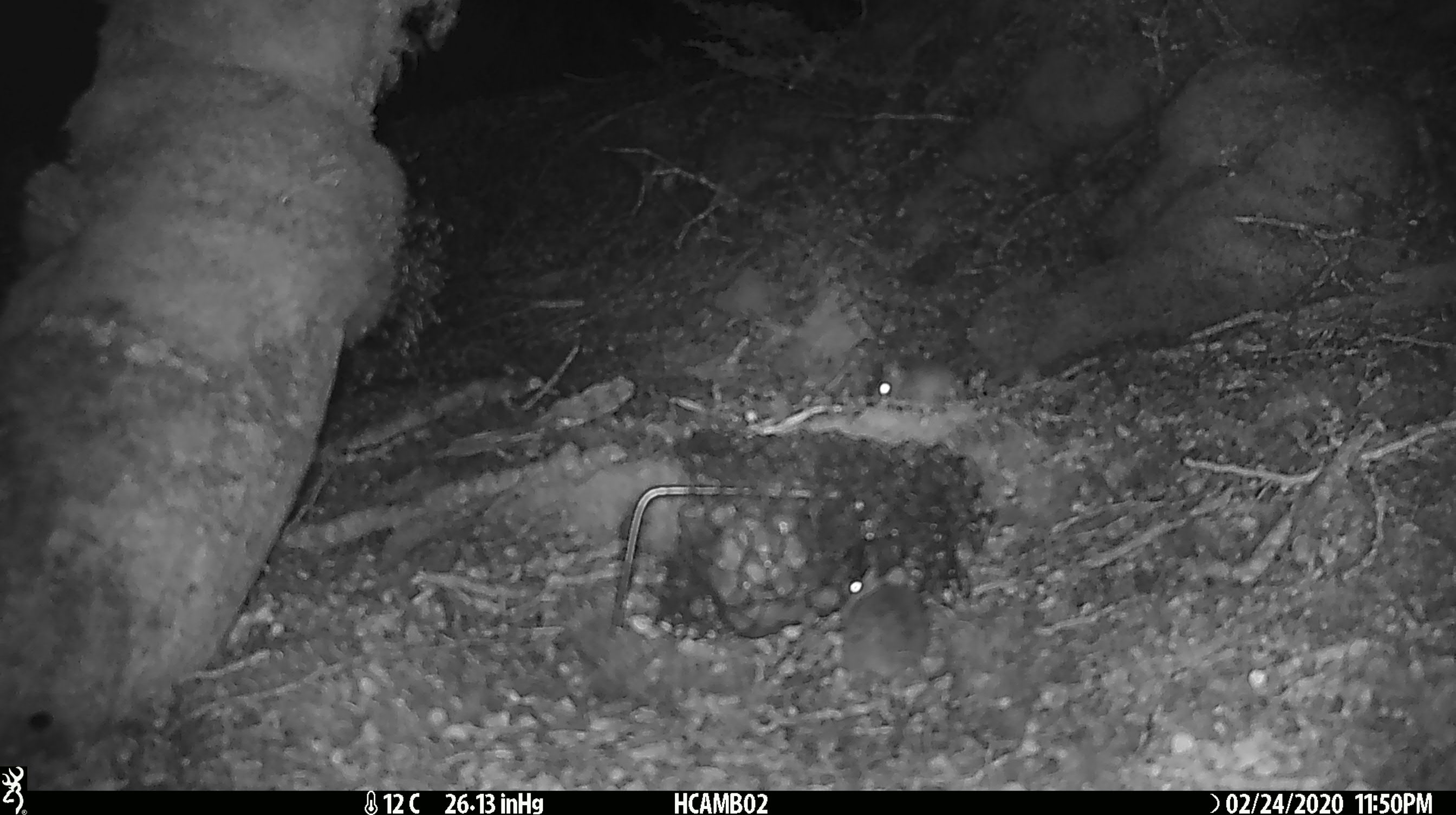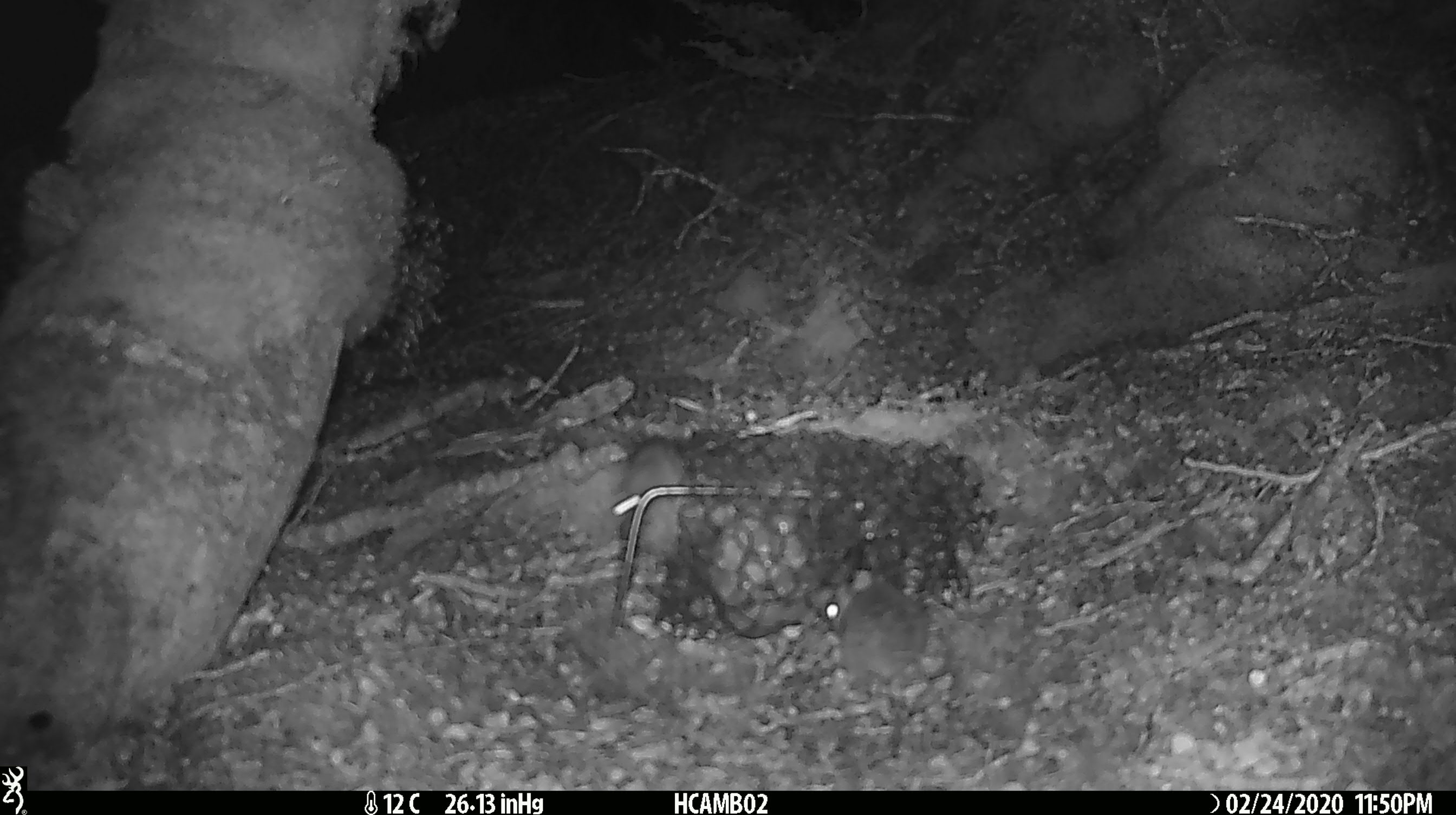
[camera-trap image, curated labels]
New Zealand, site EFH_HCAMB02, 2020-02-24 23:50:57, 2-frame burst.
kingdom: Animalia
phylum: Chordata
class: Mammalia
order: Rodentia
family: Muridae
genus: Mus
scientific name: Mus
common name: mouse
Mouse (Mus).